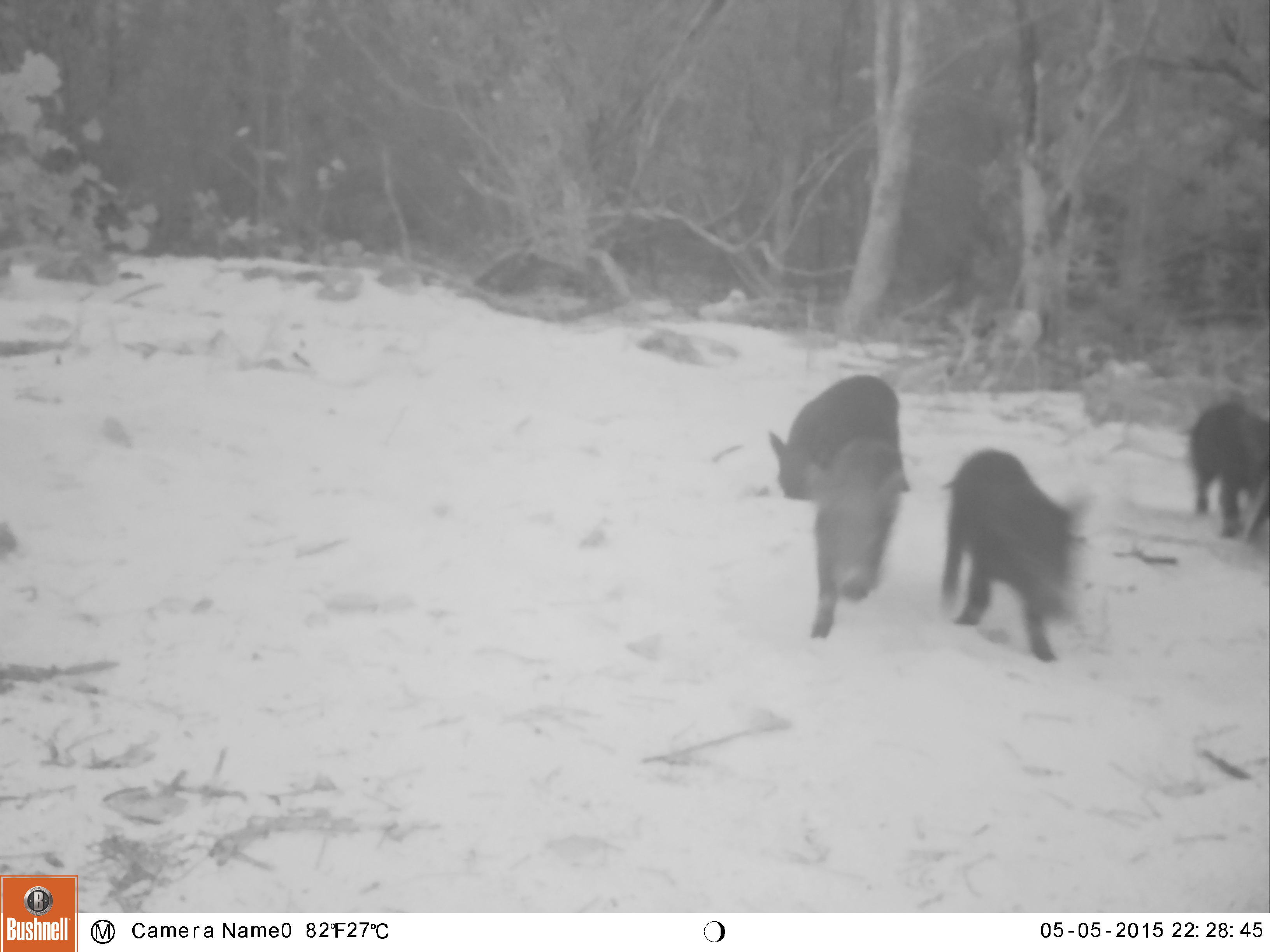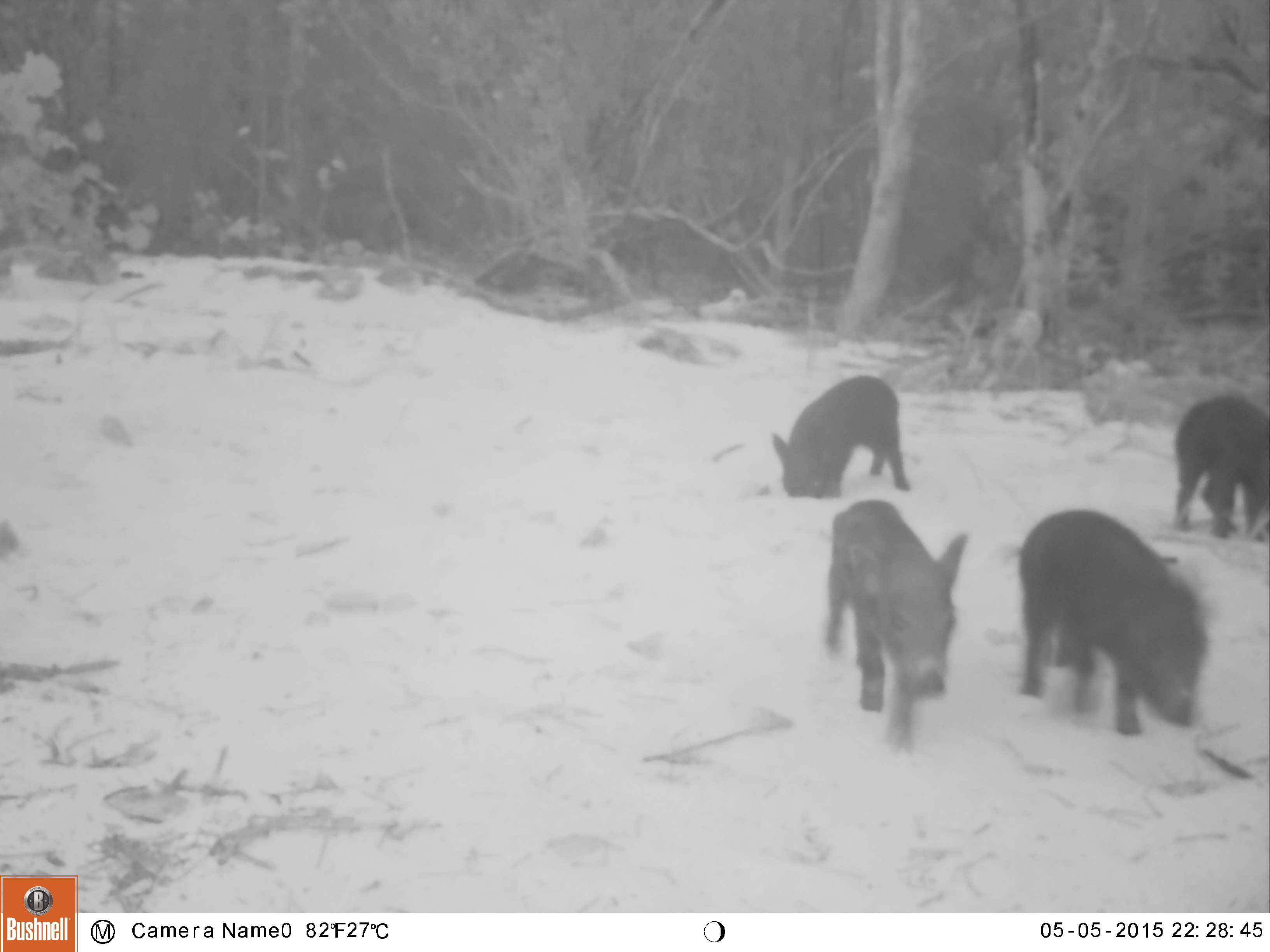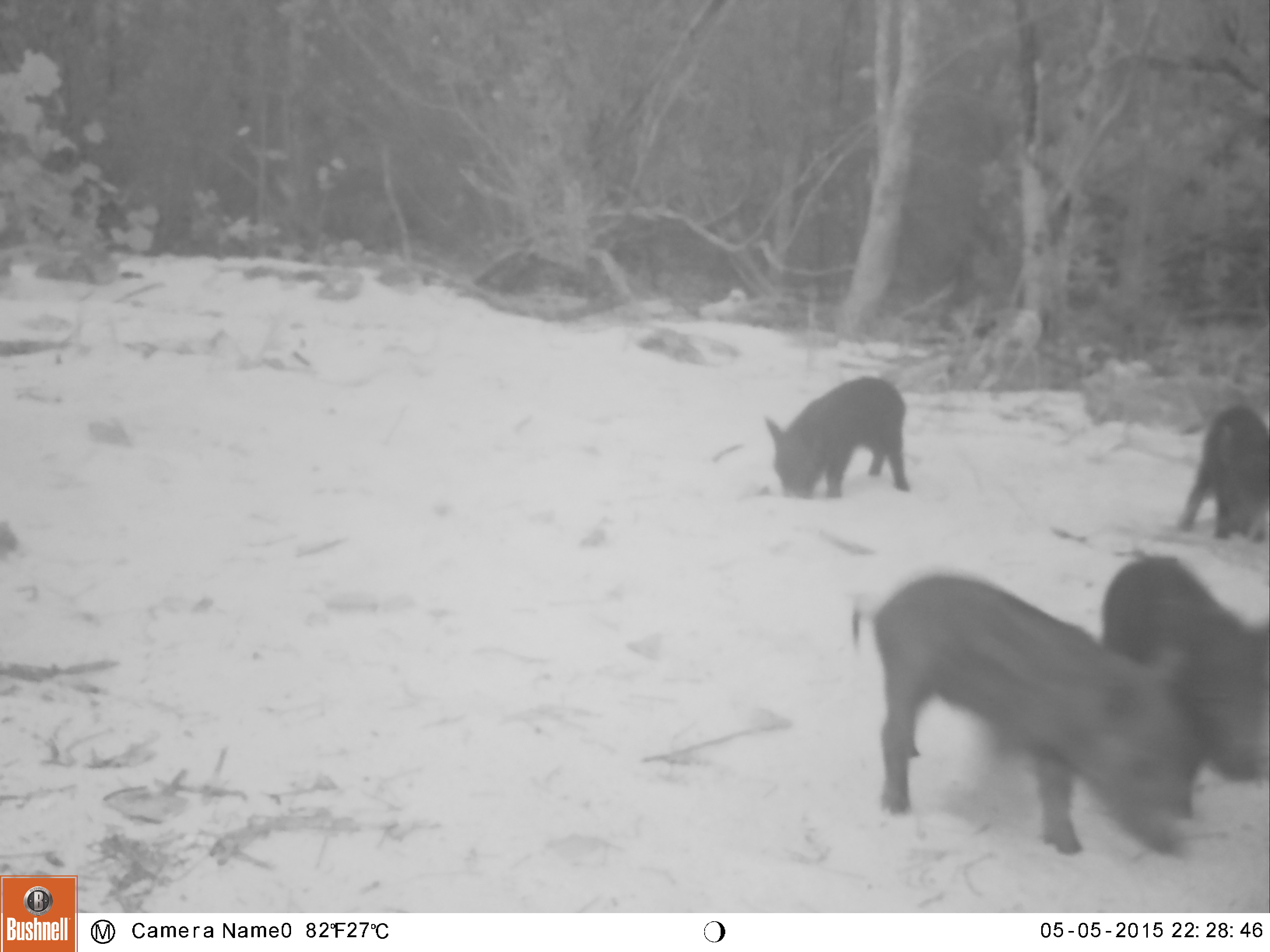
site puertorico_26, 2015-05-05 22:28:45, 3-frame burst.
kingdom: Animalia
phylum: Chordata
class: Mammalia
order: Artiodactyla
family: Suidae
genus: Sus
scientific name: Sus scrofa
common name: pig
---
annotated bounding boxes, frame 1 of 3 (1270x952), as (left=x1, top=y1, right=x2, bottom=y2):
pig: (left=939, top=448, right=1079, bottom=663); (left=804, top=433, right=912, bottom=639); (left=767, top=374, right=908, bottom=501); (left=1184, top=394, right=1270, bottom=547)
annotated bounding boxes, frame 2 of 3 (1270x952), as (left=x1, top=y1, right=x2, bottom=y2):
pig: (left=1017, top=507, right=1205, bottom=737); (left=820, top=500, right=966, bottom=754); (left=770, top=373, right=911, bottom=500); (left=1166, top=393, right=1270, bottom=550)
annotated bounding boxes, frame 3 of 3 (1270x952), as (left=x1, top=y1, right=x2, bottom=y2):
pig: (left=856, top=572, right=1211, bottom=863); (left=1084, top=550, right=1270, bottom=784); (left=762, top=376, right=912, bottom=499); (left=1176, top=399, right=1270, bottom=544)